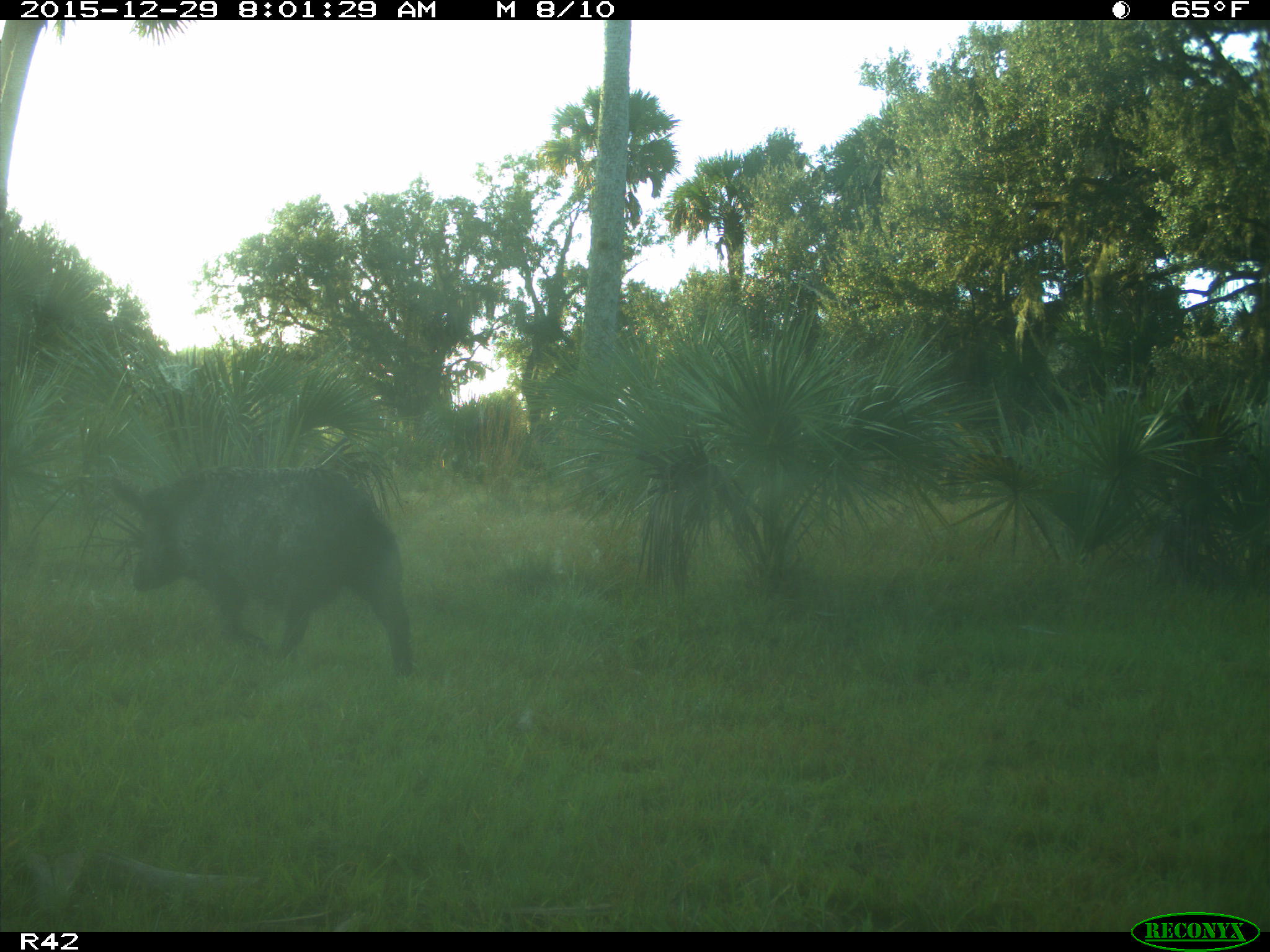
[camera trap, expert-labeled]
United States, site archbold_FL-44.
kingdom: Animalia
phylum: Chordata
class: Mammalia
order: Artiodactyla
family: Suidae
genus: Sus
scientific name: Sus scrofa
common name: wild boar